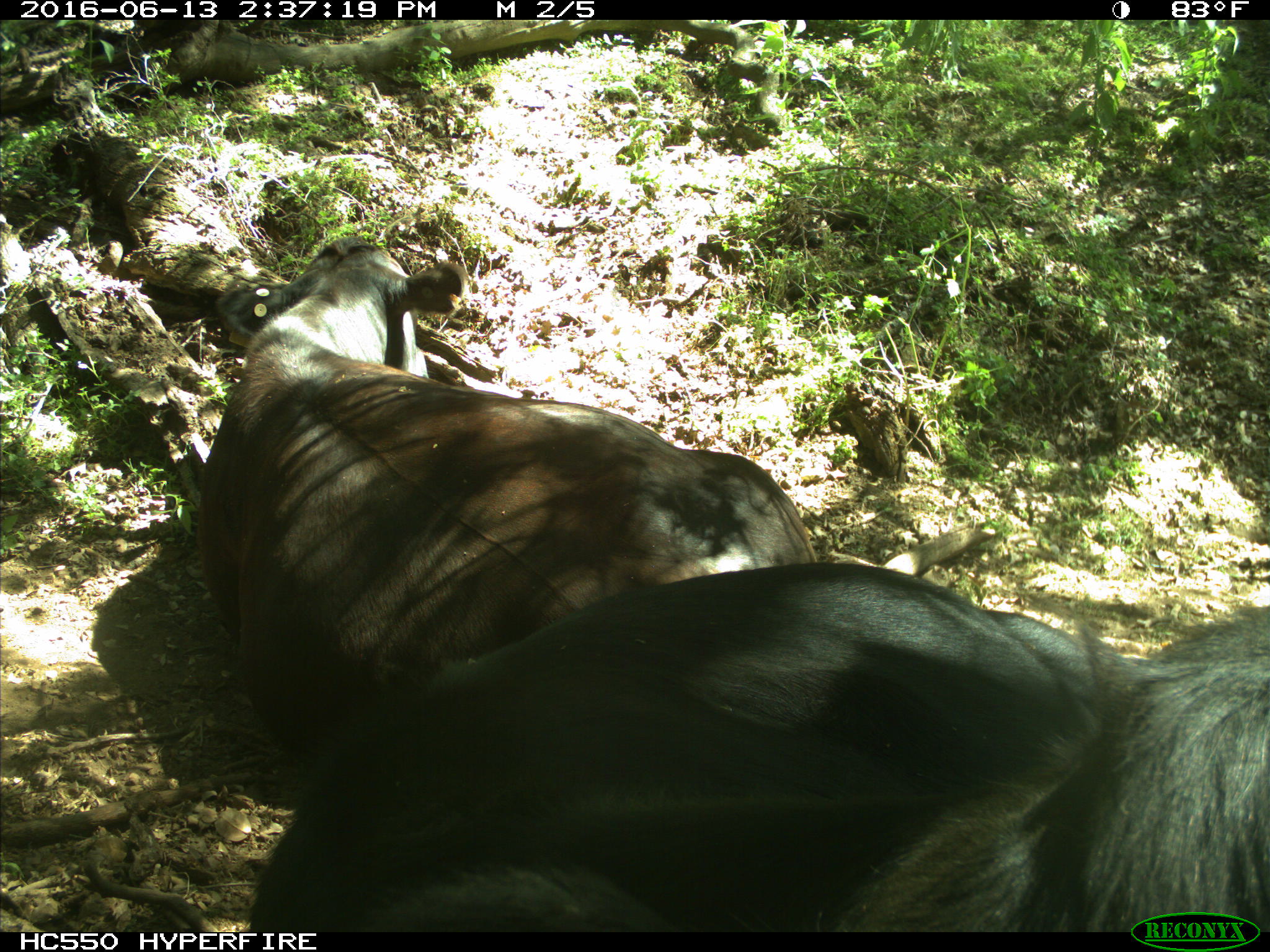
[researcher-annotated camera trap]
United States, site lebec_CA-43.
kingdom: Animalia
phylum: Chordata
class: Mammalia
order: Artiodactyla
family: Bovidae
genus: Bos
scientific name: Bos taurus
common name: domestic cow